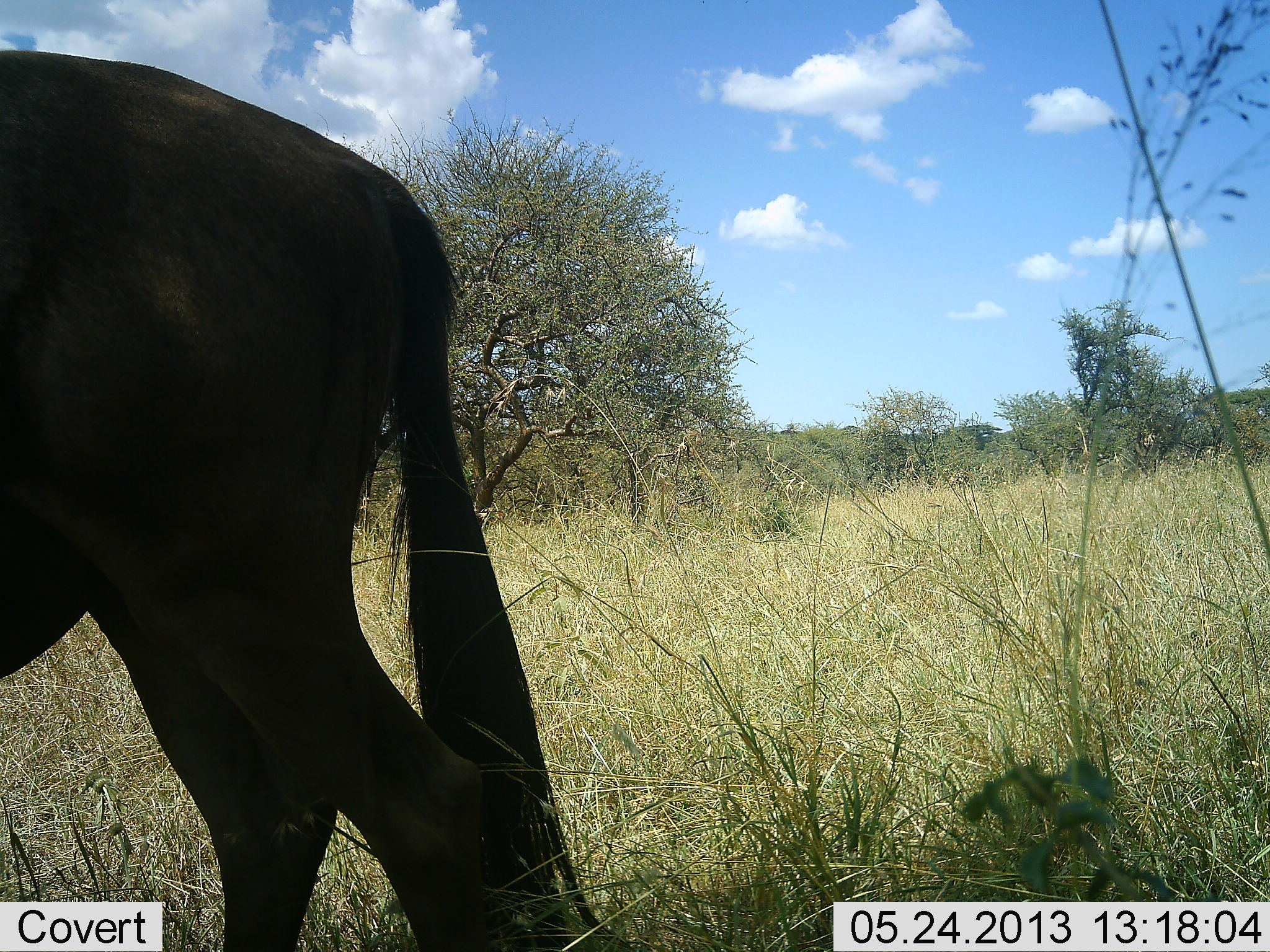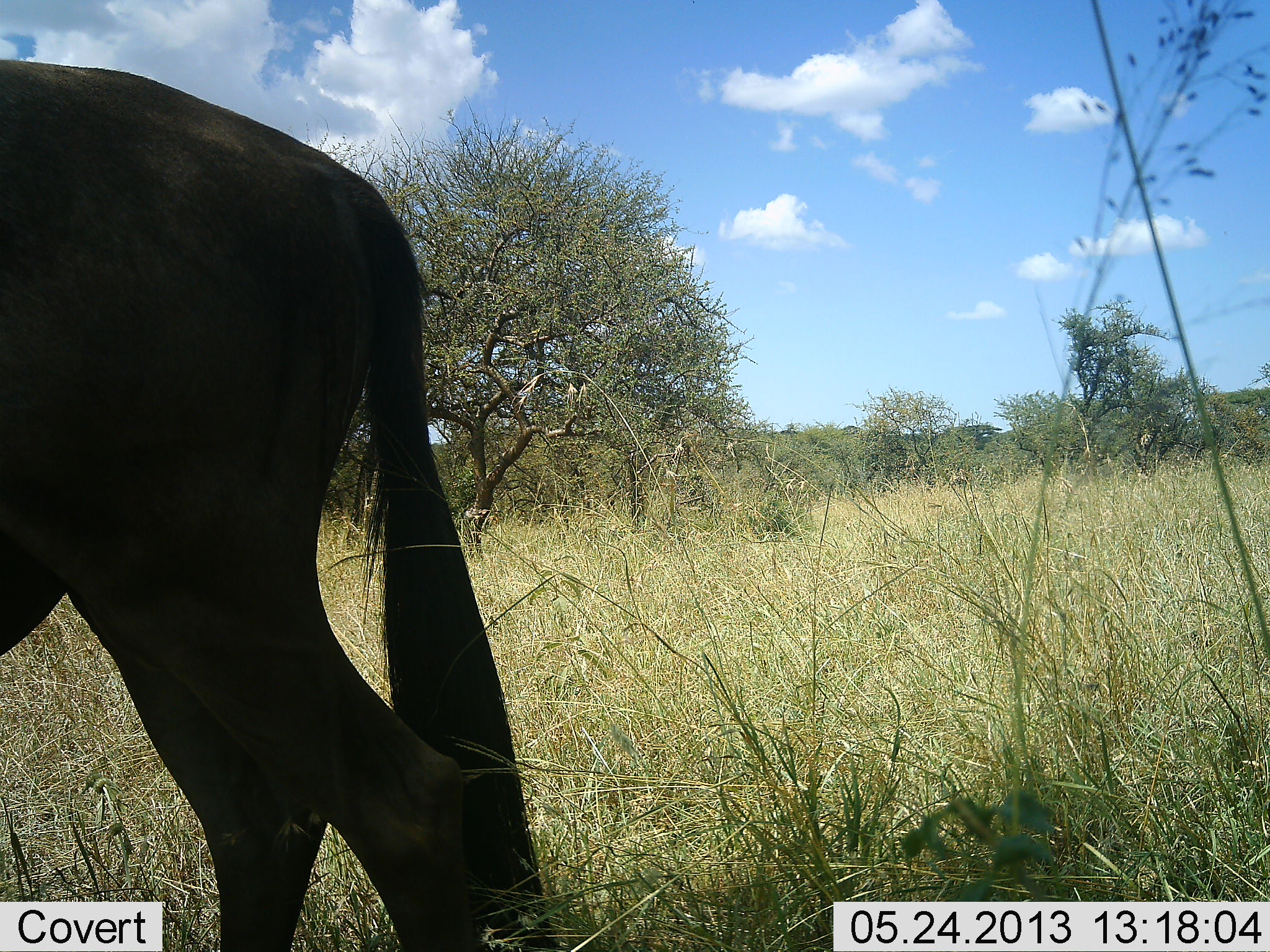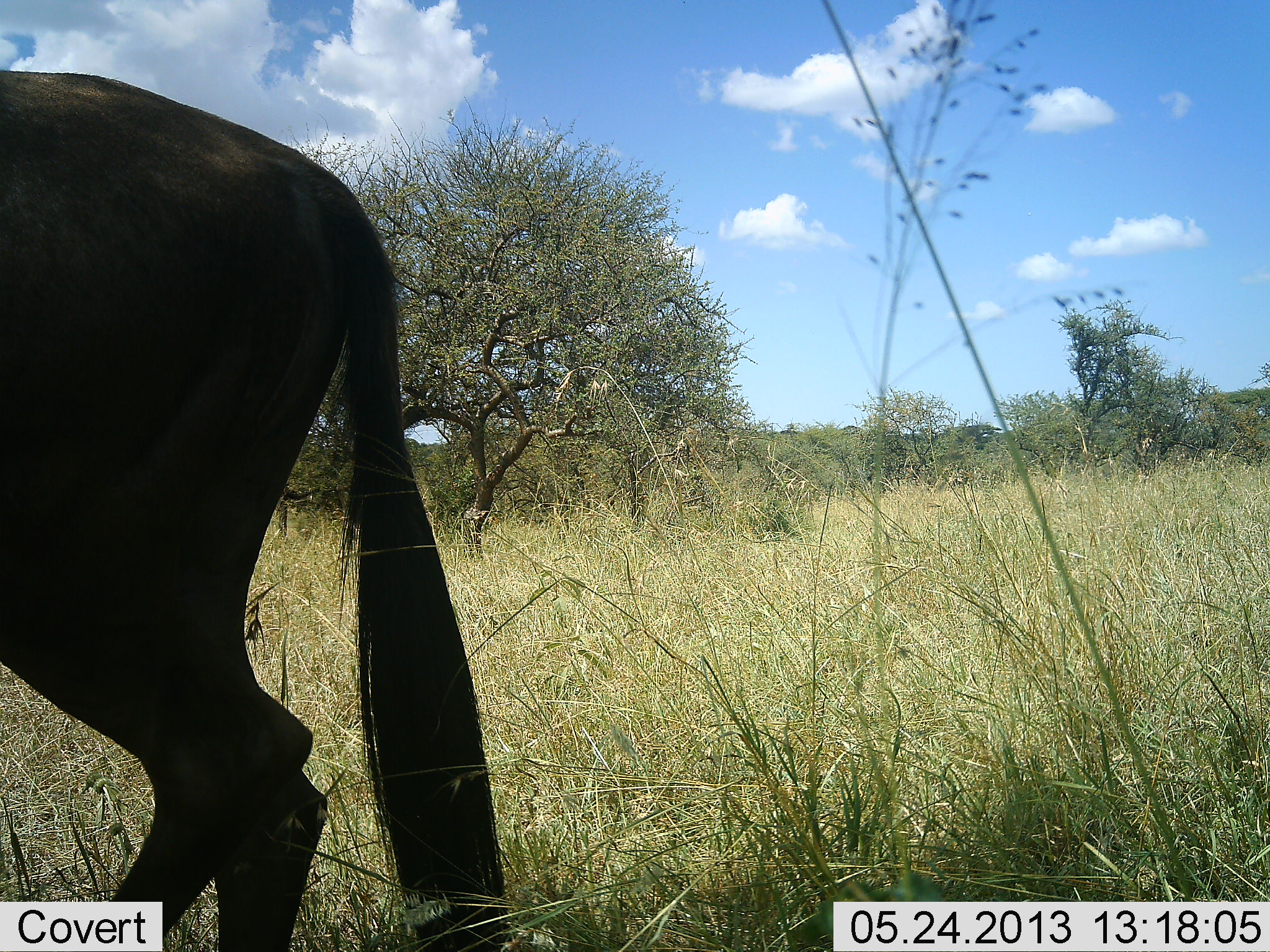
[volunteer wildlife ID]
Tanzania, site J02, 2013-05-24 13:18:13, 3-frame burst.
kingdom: Animalia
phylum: Chordata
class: Mammalia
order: Artiodactyla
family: Bovidae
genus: Connochaetes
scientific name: Connochaetes taurinus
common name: blue wildebeest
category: wildebeest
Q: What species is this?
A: Wildebeest (blue wildebeest) (Connochaetes taurinus).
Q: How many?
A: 1.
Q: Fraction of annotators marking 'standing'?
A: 58%.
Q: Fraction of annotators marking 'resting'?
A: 0%.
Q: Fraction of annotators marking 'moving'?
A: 42%.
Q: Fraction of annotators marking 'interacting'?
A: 0%.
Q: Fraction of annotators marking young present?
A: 0%.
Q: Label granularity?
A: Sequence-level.